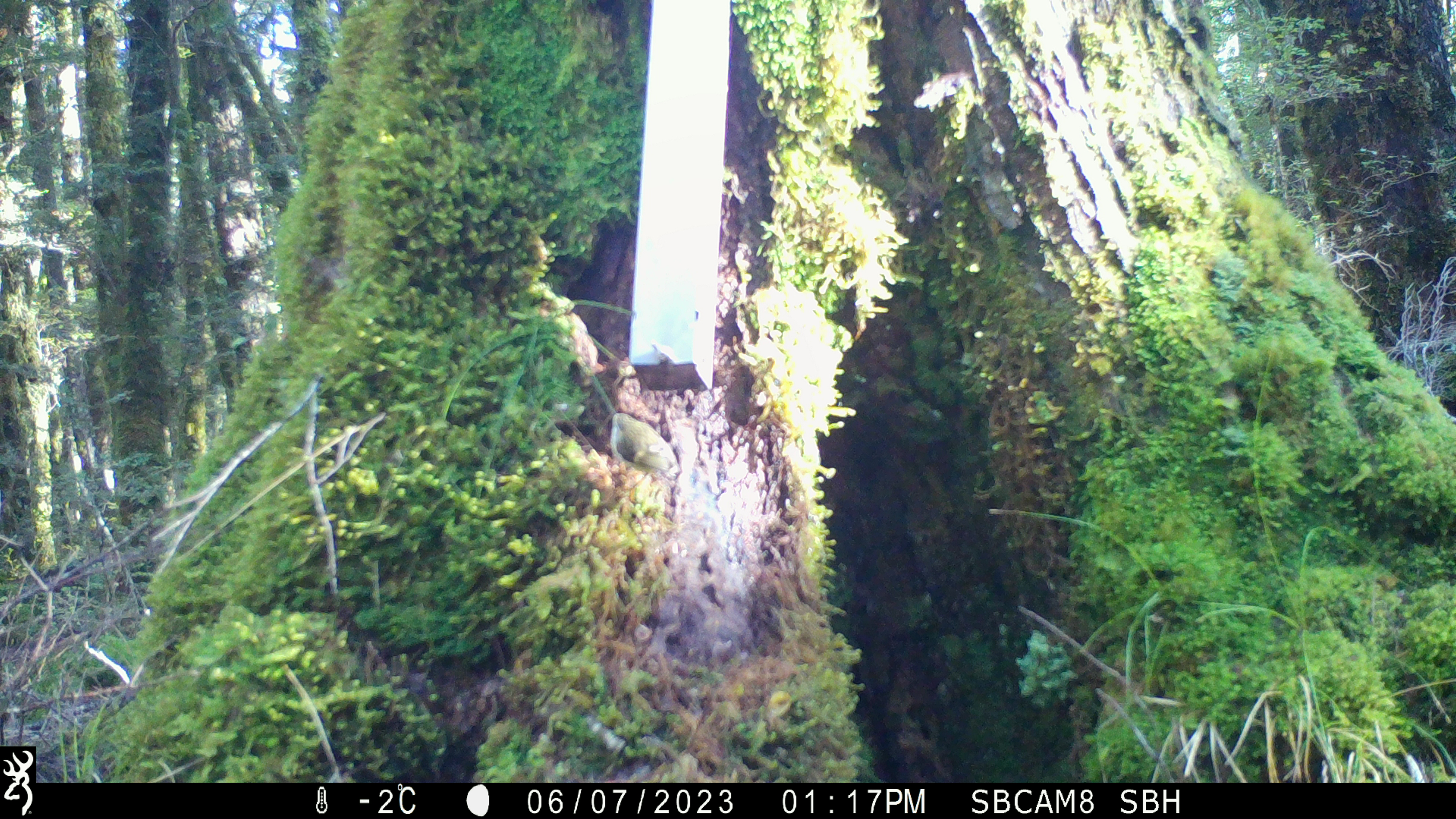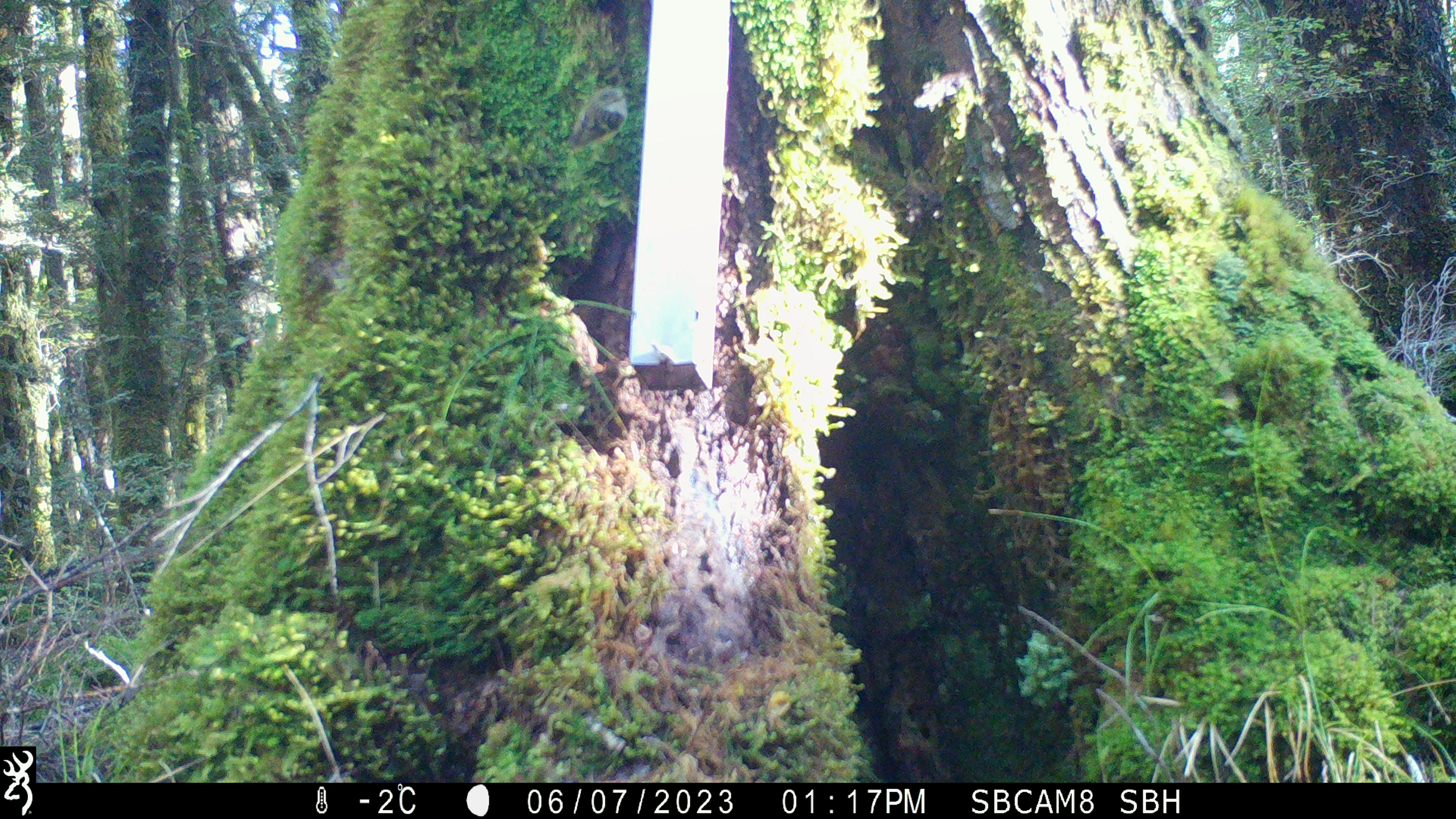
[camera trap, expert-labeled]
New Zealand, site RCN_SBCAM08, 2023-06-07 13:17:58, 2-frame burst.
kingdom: Animalia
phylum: Chordata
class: Aves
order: Passeriformes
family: Acanthisittidae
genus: Acanthisitta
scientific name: Acanthisitta chloris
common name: rifleman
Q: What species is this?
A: Rifleman (Acanthisitta chloris).